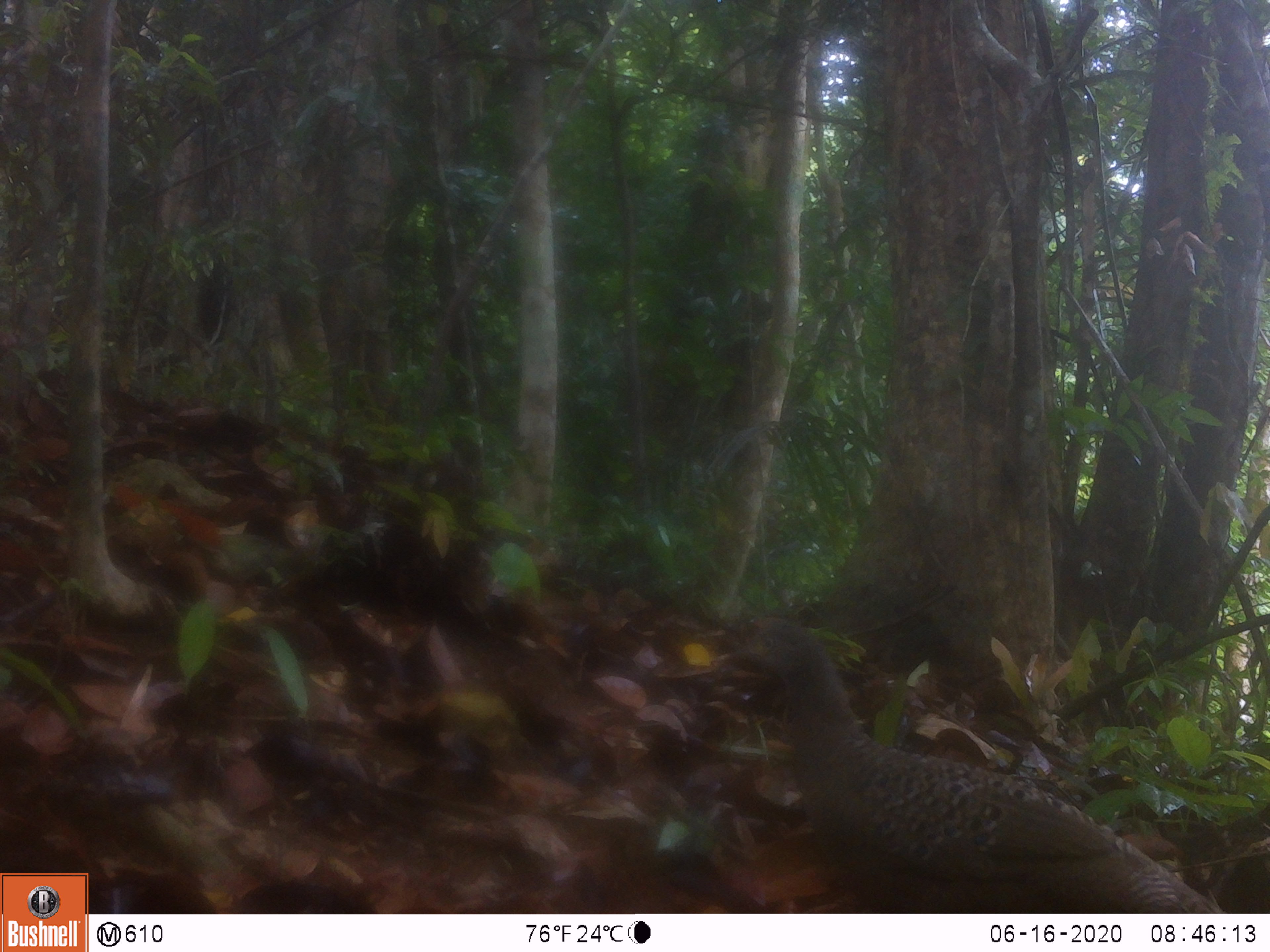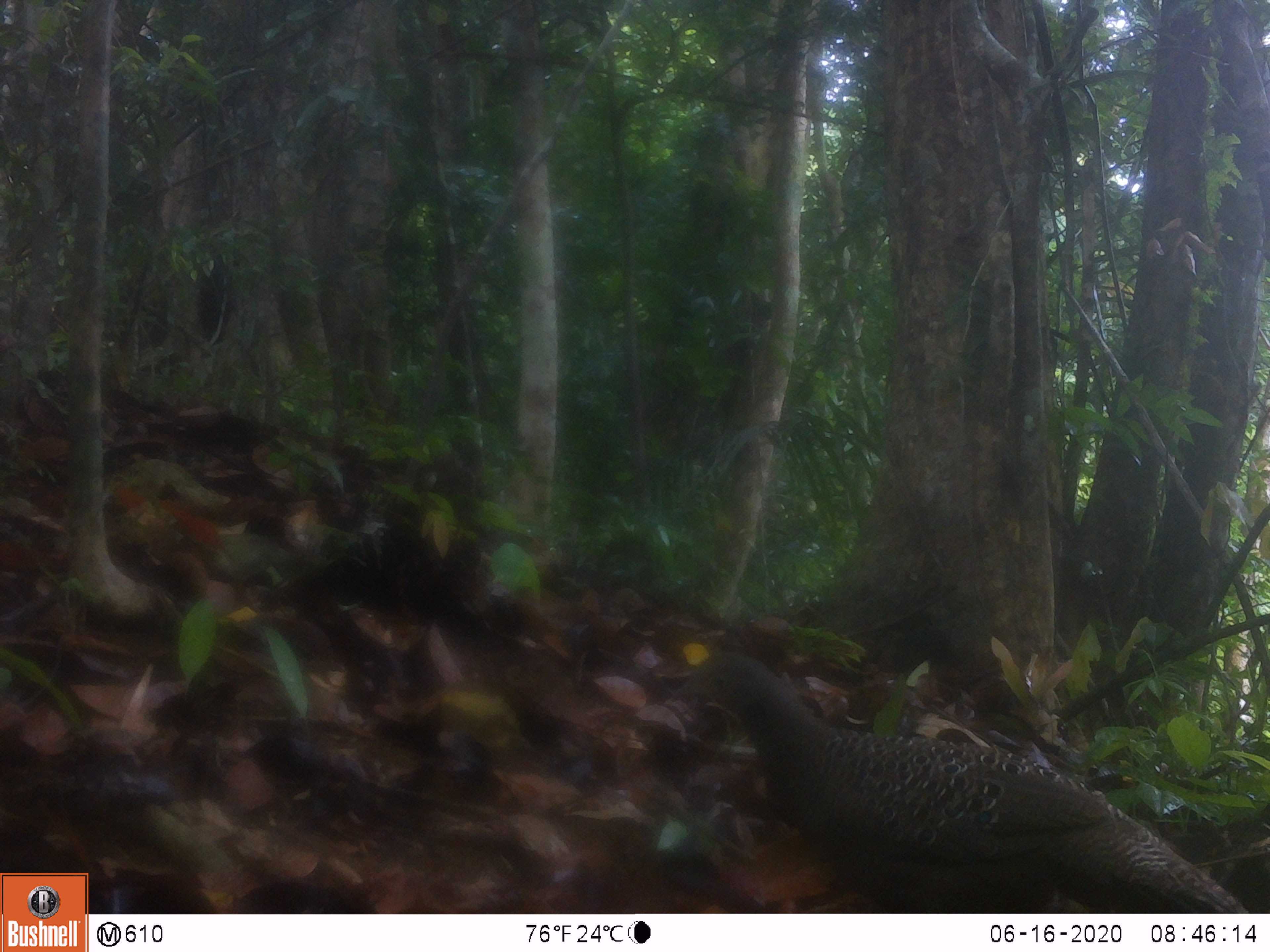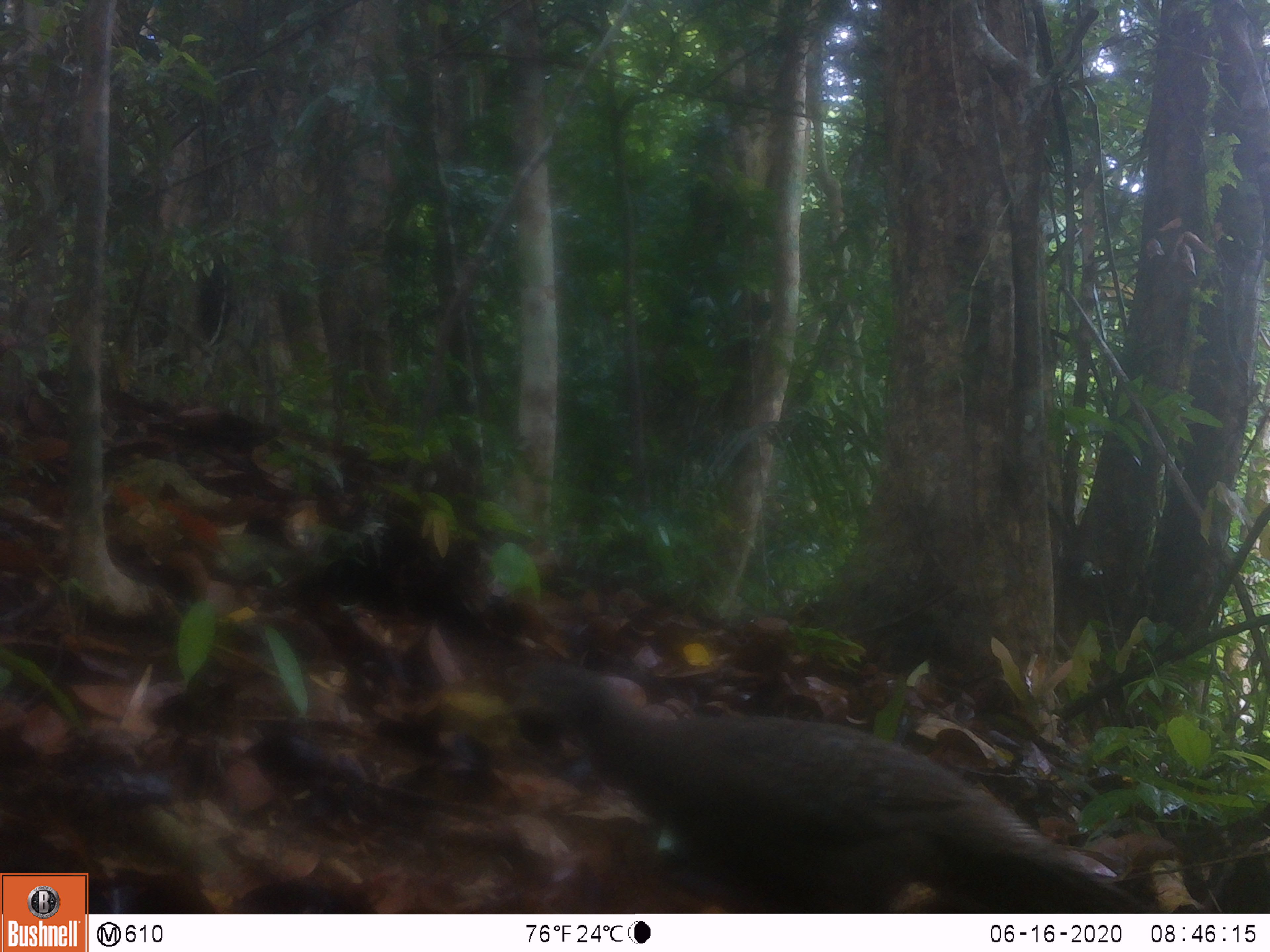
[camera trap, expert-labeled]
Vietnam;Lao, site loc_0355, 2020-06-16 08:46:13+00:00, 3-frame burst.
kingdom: Animalia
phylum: Chordata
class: Aves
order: Galliformes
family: Phasianidae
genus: Polyplectron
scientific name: Polyplectron bicalcaratum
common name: gray peacock-pheasant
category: grey peacock pheasant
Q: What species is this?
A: Grey peacock pheasant (gray peacock-pheasant) (Polyplectron bicalcaratum).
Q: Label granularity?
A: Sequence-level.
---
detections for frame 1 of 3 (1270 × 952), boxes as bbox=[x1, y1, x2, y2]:
grey peacock pheasant: bbox=[715, 617, 1225, 913]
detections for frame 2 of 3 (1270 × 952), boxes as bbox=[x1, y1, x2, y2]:
grey peacock pheasant: bbox=[671, 649, 1248, 913]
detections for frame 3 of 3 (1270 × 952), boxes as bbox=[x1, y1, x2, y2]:
grey peacock pheasant: bbox=[502, 660, 1148, 912]